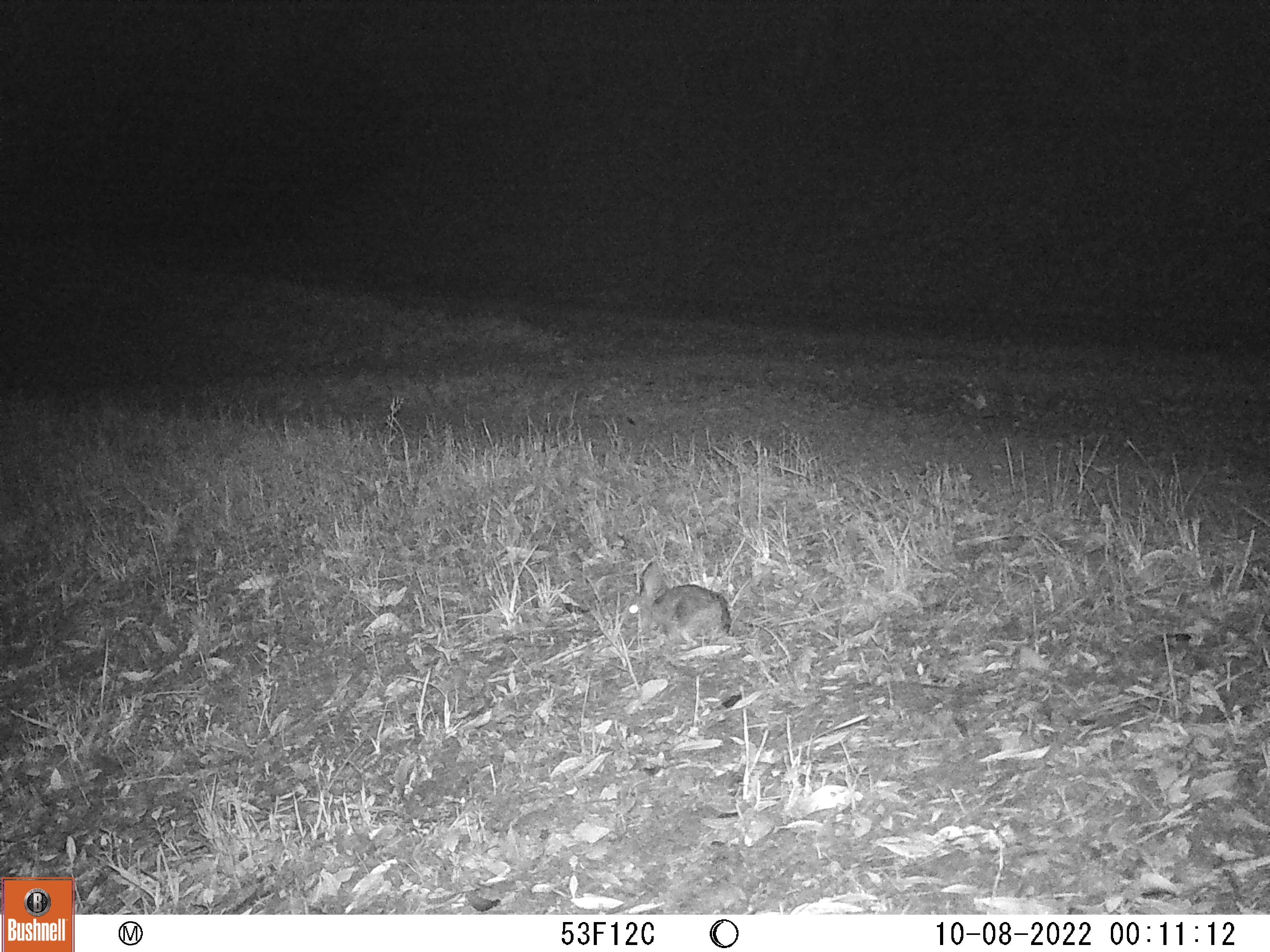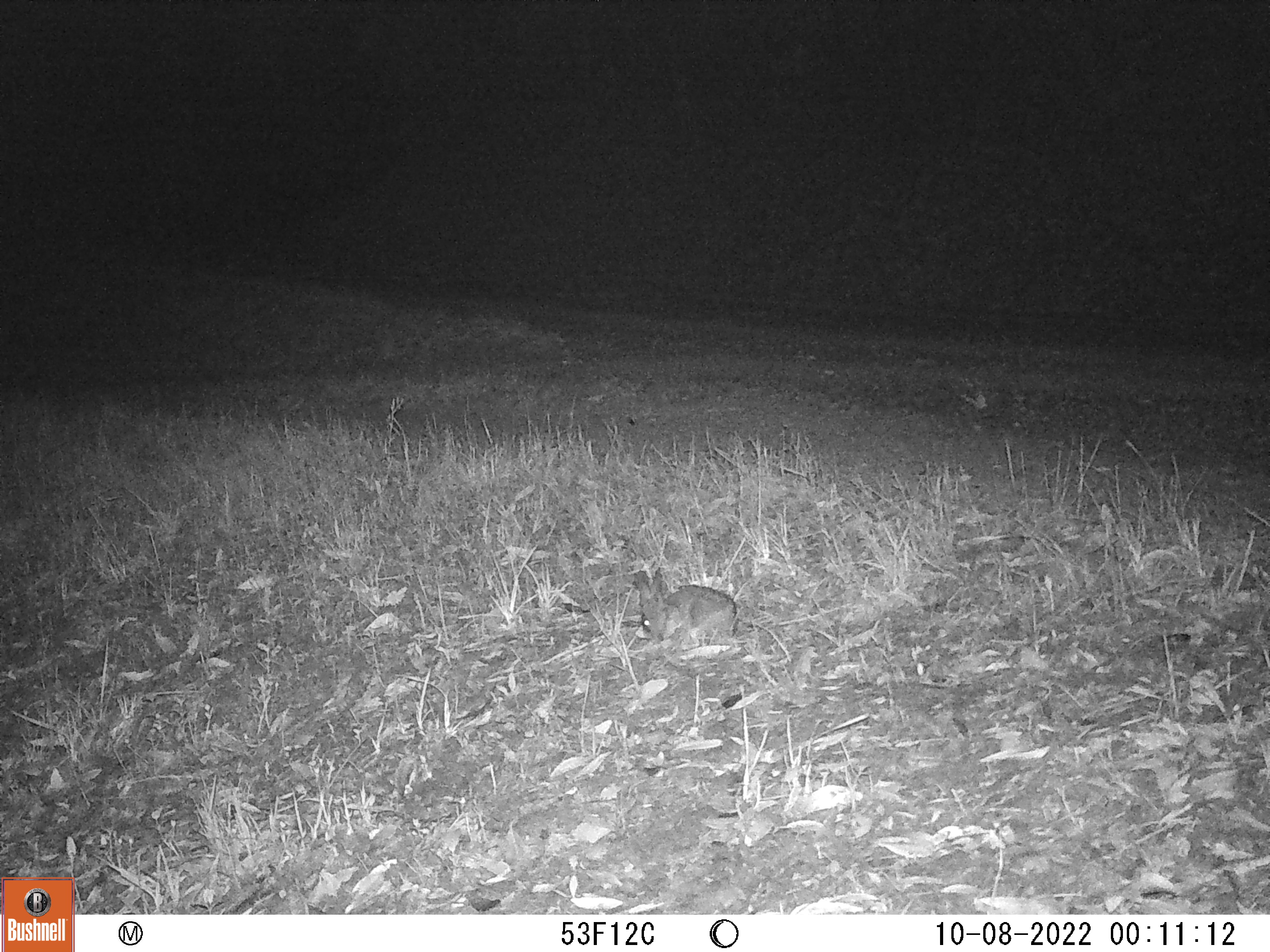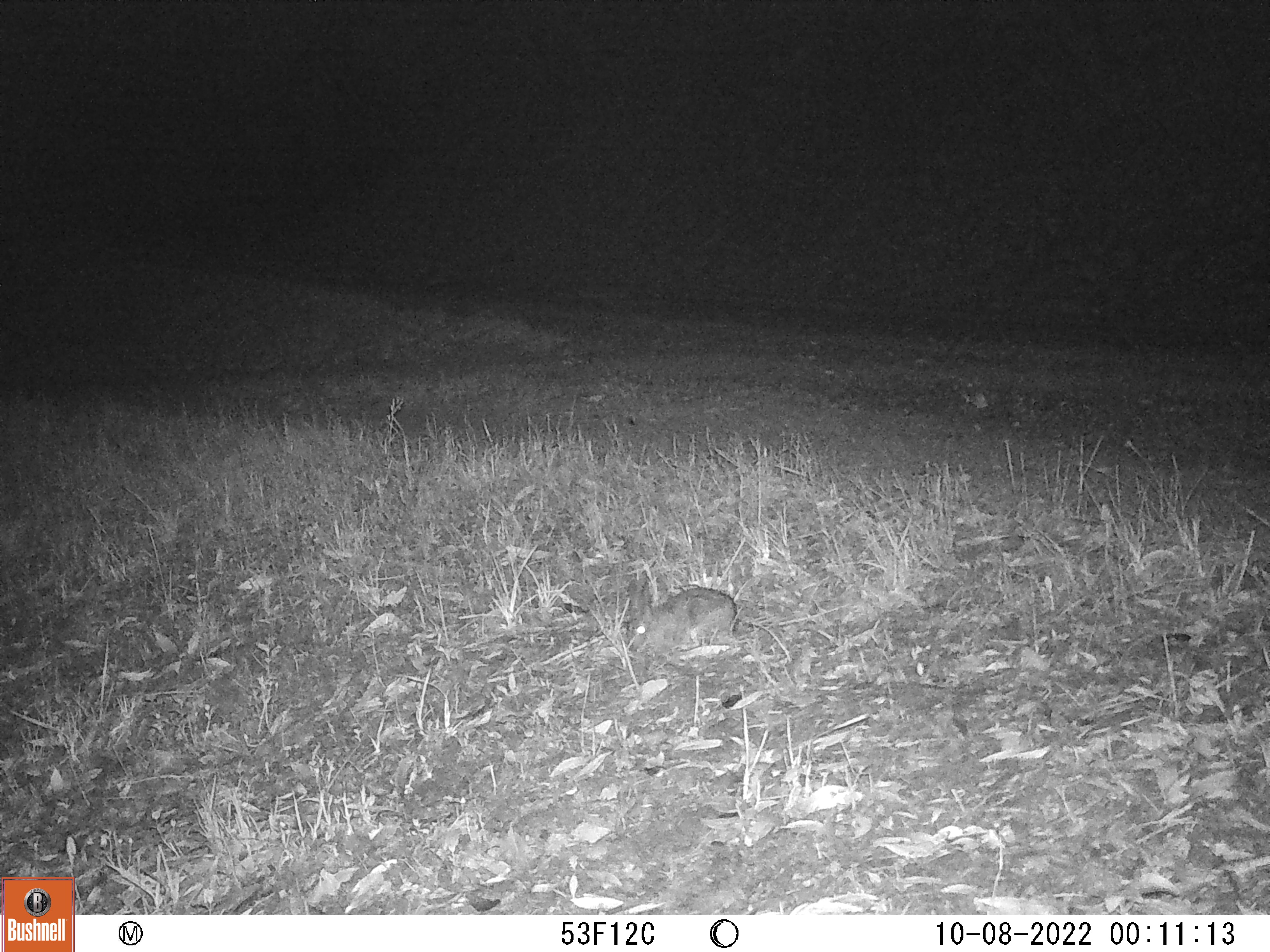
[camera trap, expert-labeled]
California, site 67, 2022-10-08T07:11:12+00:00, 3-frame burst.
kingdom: Animalia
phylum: Chordata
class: Mammalia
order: Lagomorpha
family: Leporidae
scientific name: Leporidae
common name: rabbit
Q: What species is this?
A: Rabbit (Leporidae).